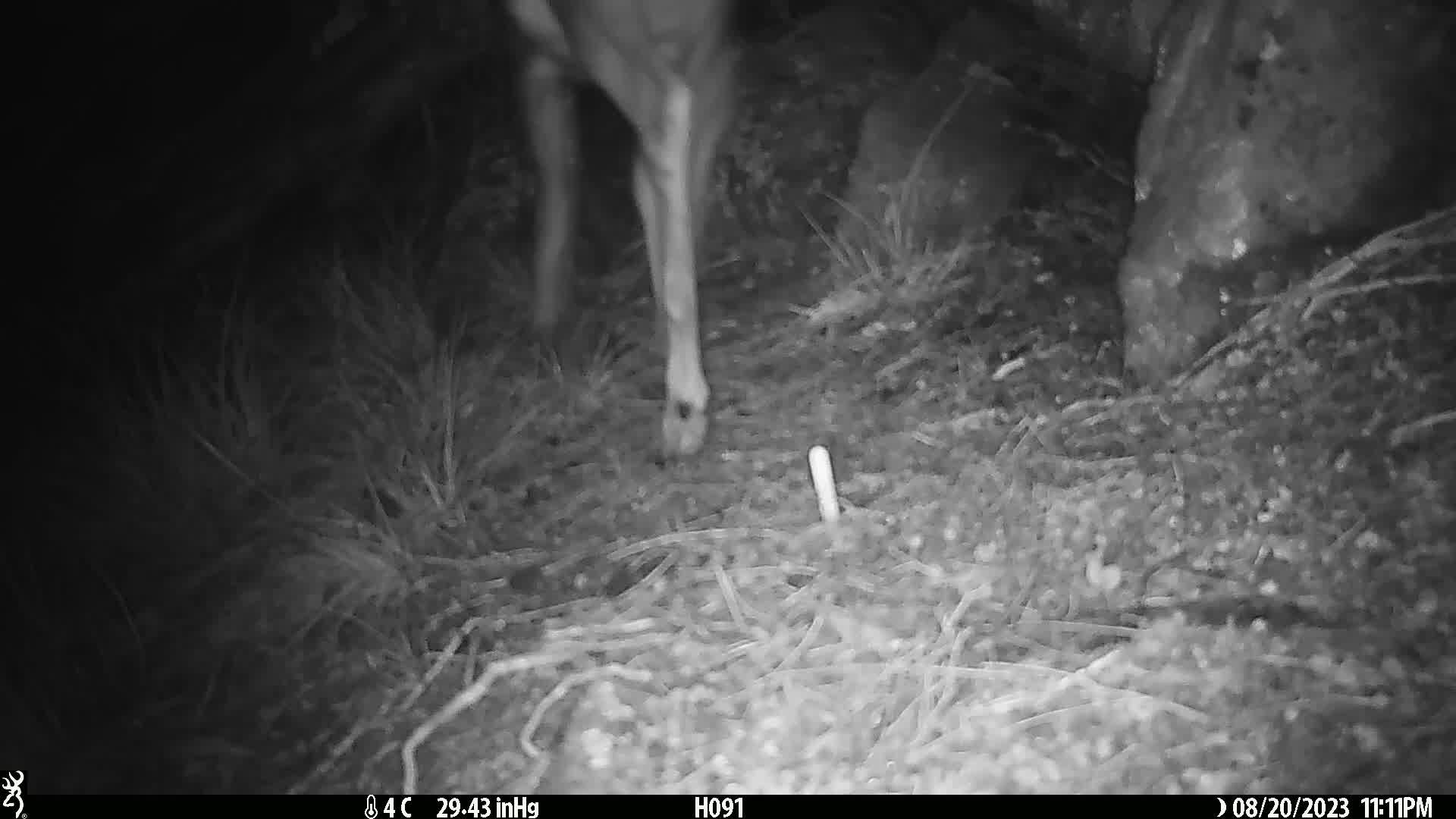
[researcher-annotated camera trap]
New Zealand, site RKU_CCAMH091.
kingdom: Animalia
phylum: Chordata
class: Mammalia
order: Artiodactyla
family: Cervidae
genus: Odocoileus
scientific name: Odocoileus virginianus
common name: white-tailed deer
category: white tailed deer